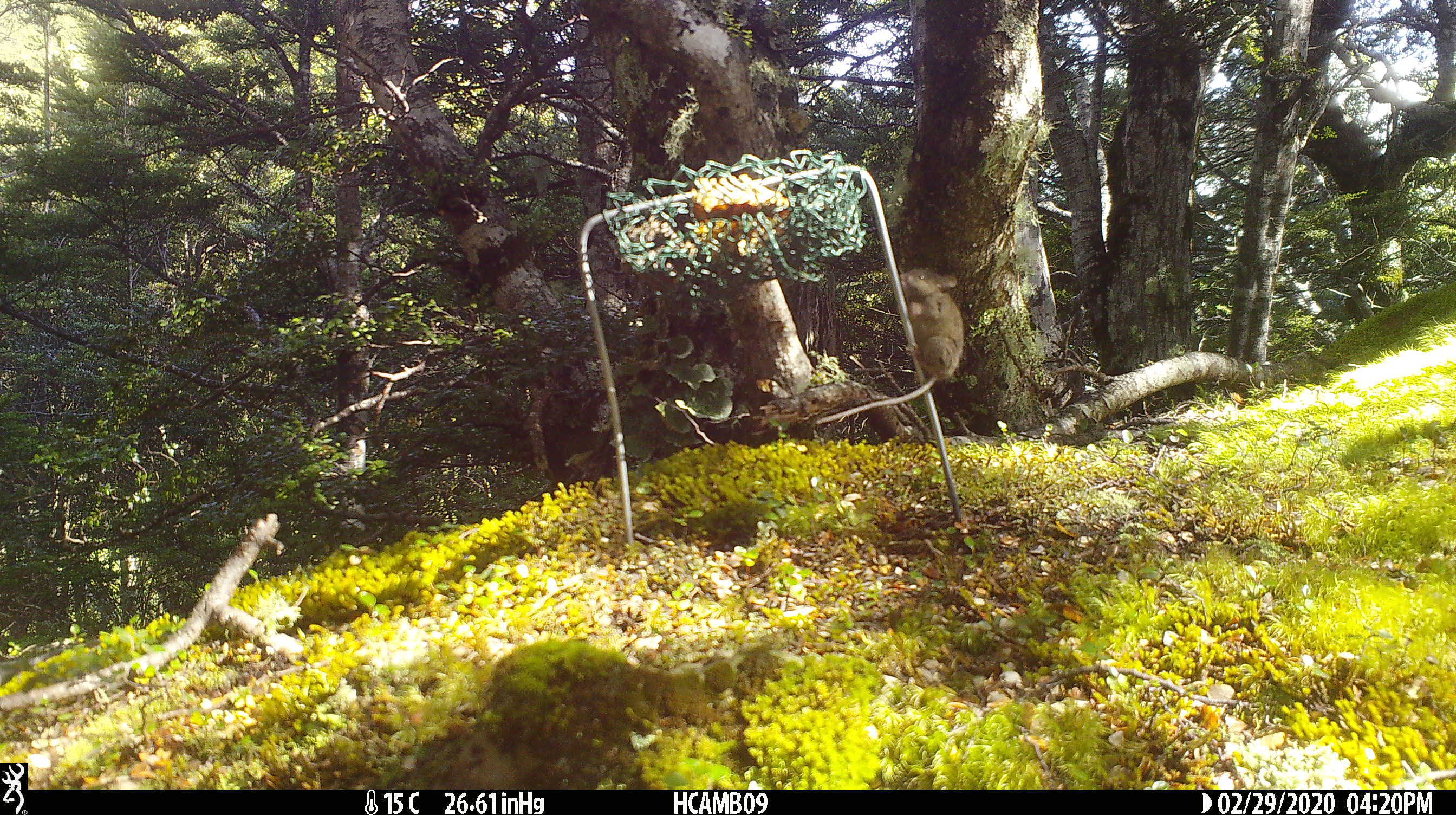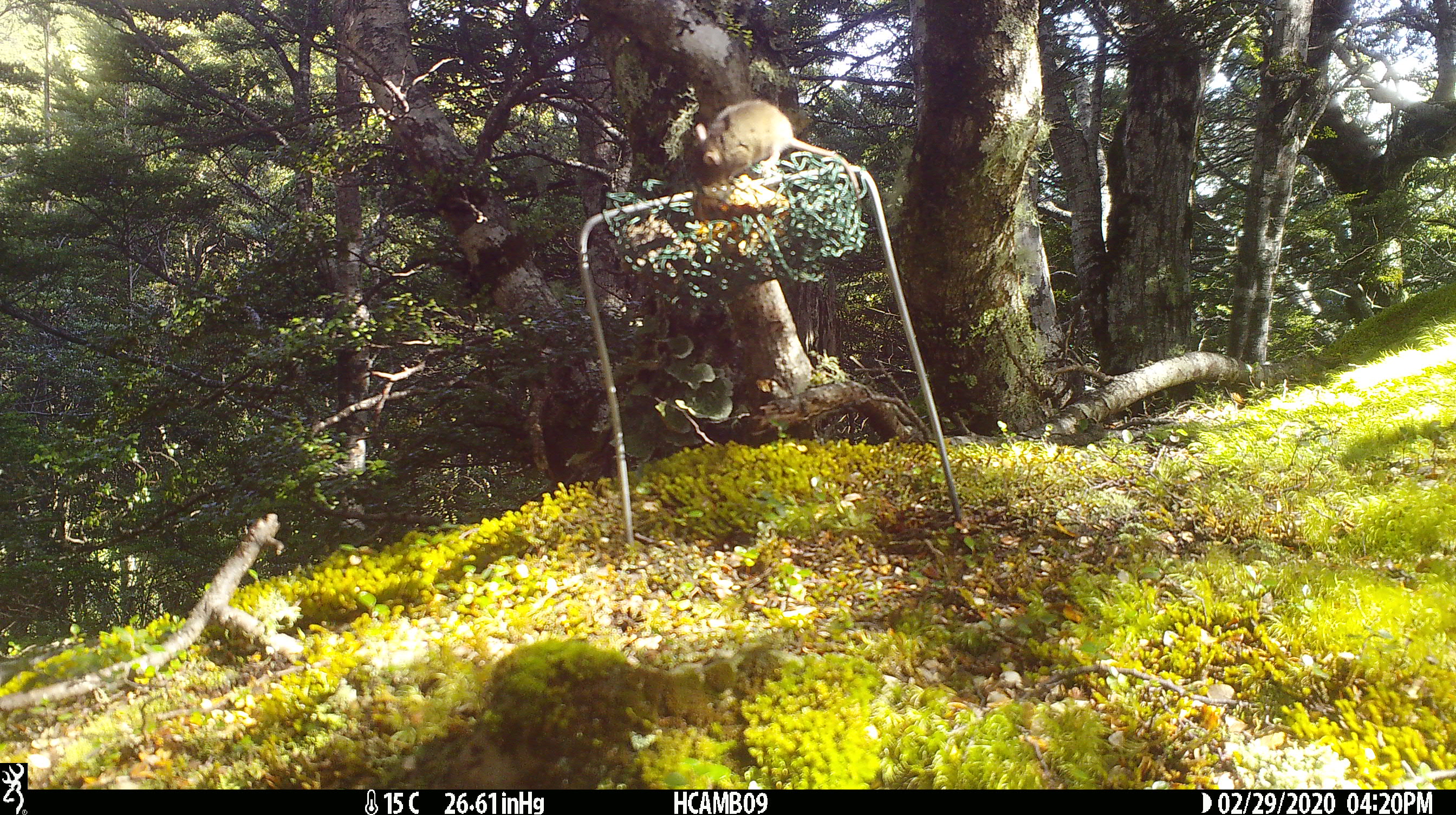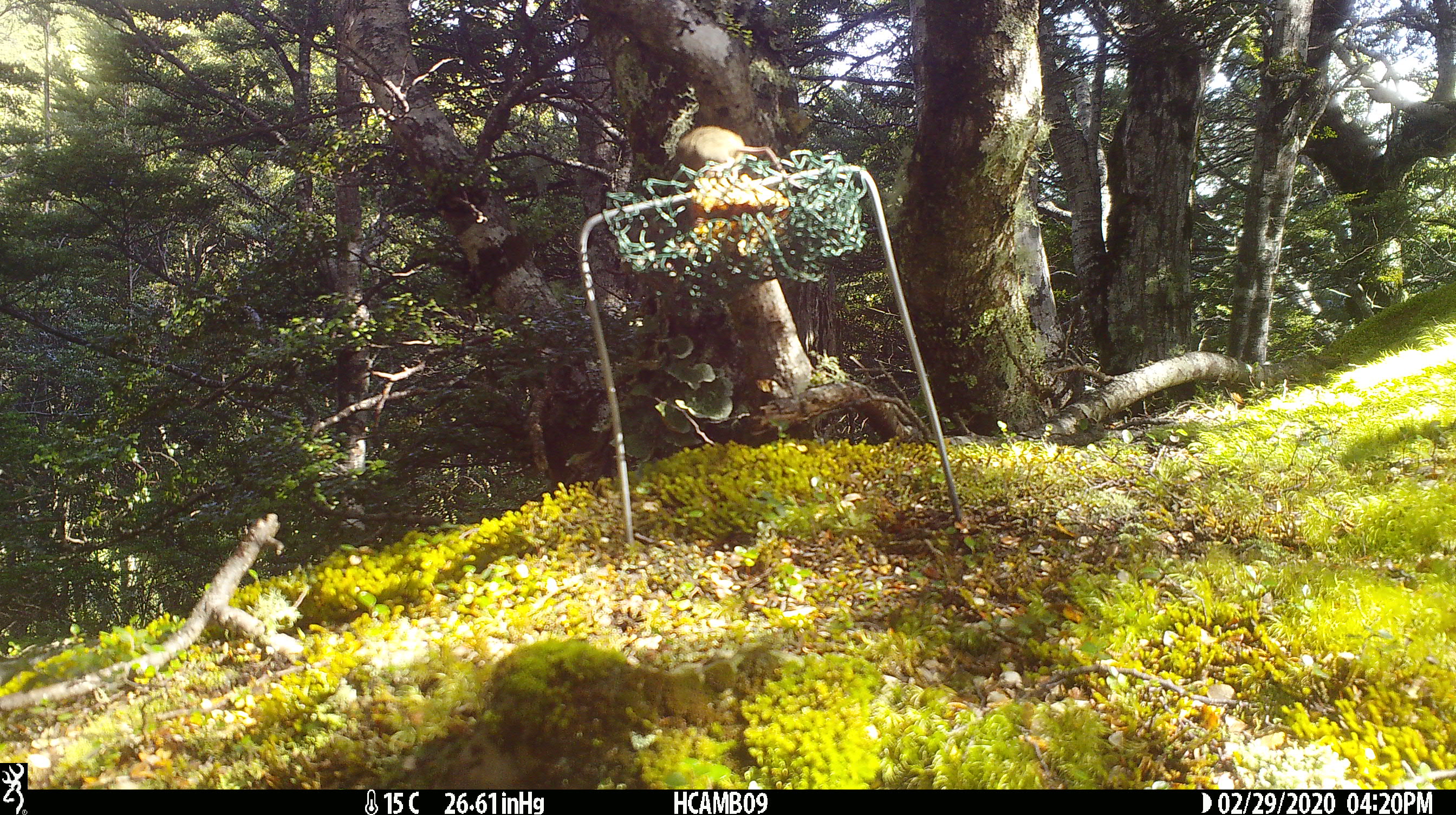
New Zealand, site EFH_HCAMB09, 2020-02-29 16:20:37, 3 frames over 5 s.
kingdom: Animalia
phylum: Chordata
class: Mammalia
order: Rodentia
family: Muridae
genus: Mus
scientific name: Mus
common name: mouse